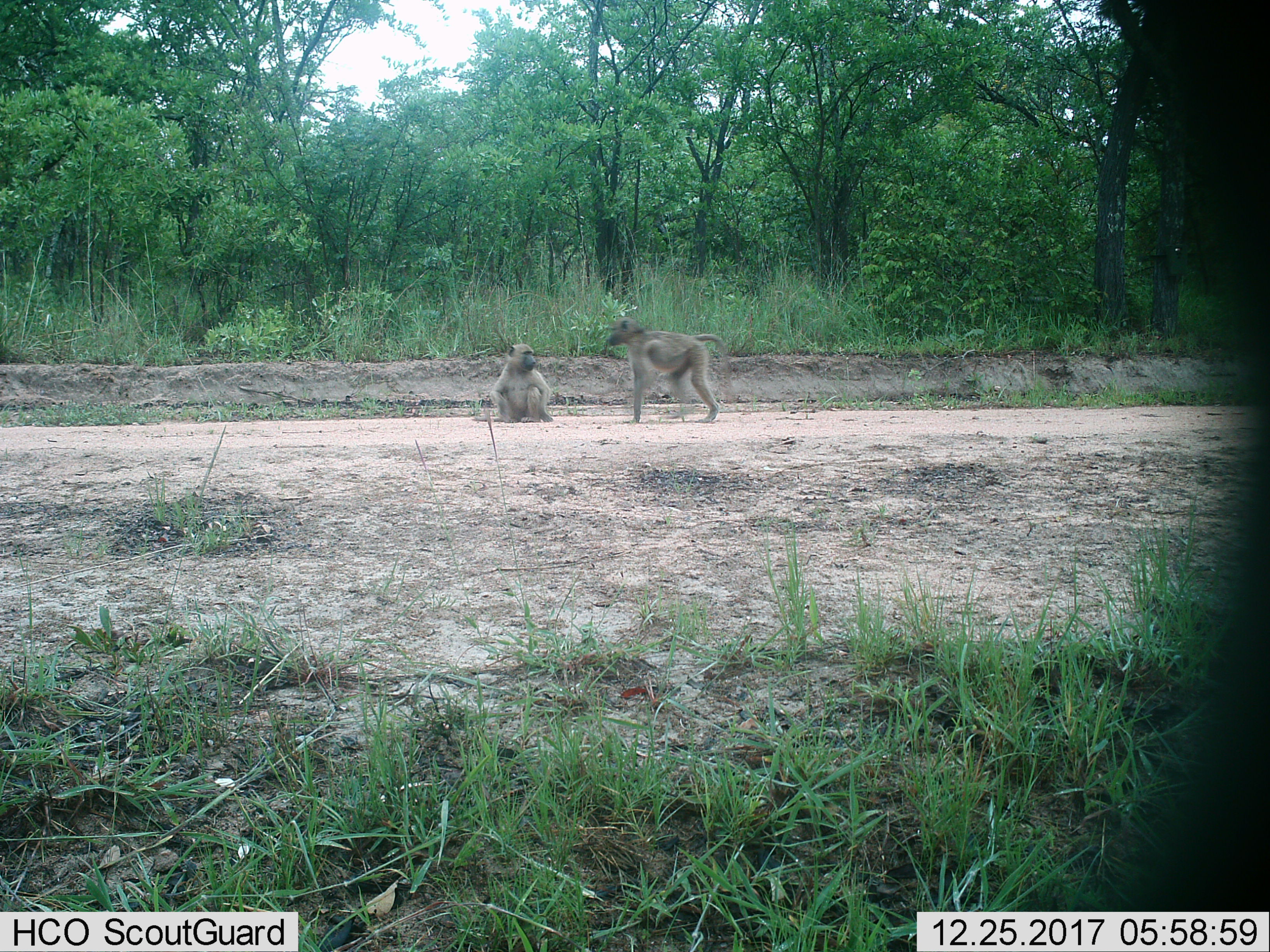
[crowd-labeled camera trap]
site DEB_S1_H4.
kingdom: Animalia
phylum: Chordata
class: Mammalia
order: Primates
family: Cercopithecidae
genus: Papio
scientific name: Papio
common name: baboon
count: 2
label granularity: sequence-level